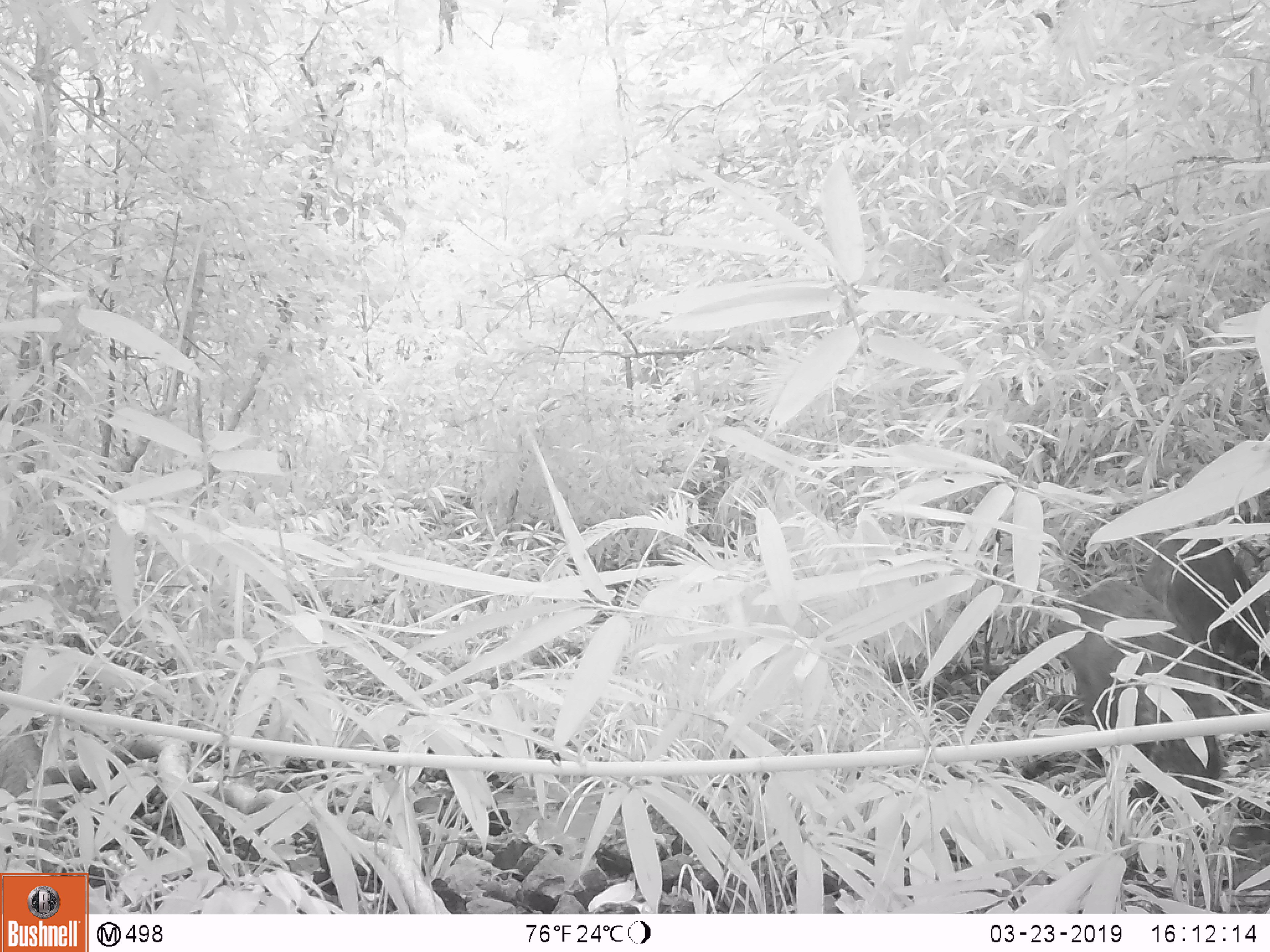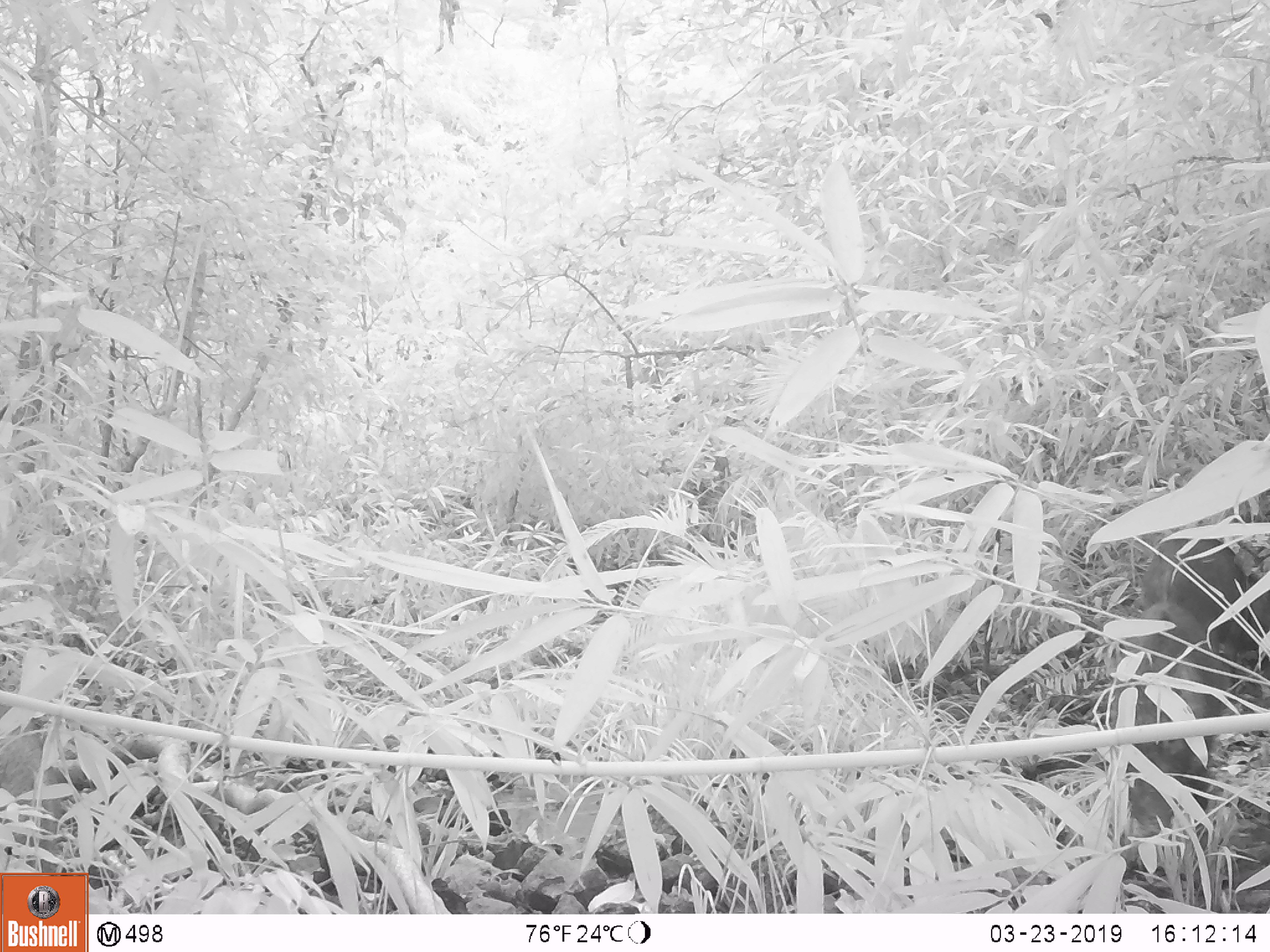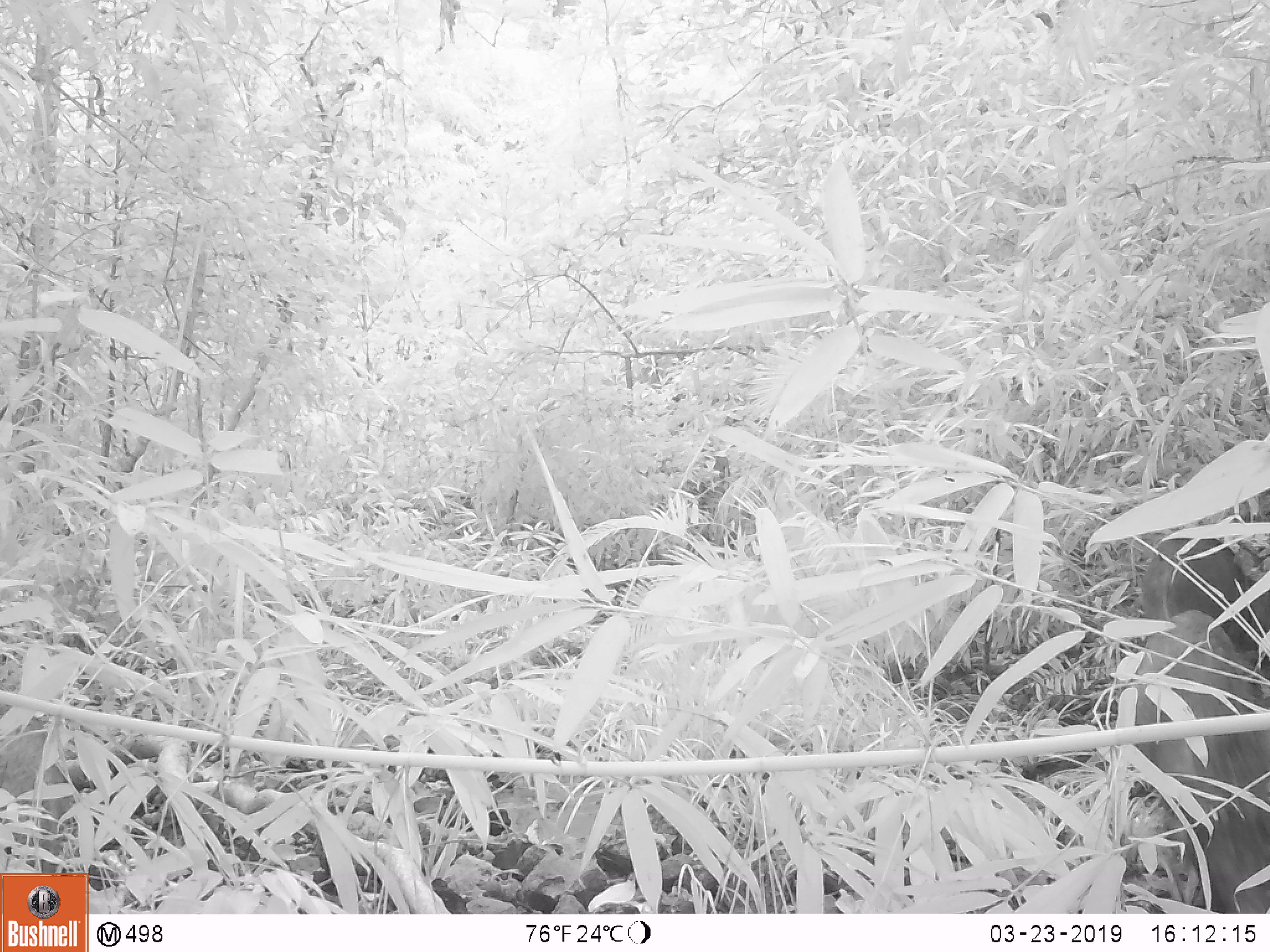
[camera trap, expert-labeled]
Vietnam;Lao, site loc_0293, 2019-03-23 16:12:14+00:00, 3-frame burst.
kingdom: Animalia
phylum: Chordata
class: Mammalia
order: Artiodactyla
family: Suidae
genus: Sus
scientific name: Sus scrofa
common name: eurasian wild pig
Eurasian wild pig (Sus scrofa). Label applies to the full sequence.